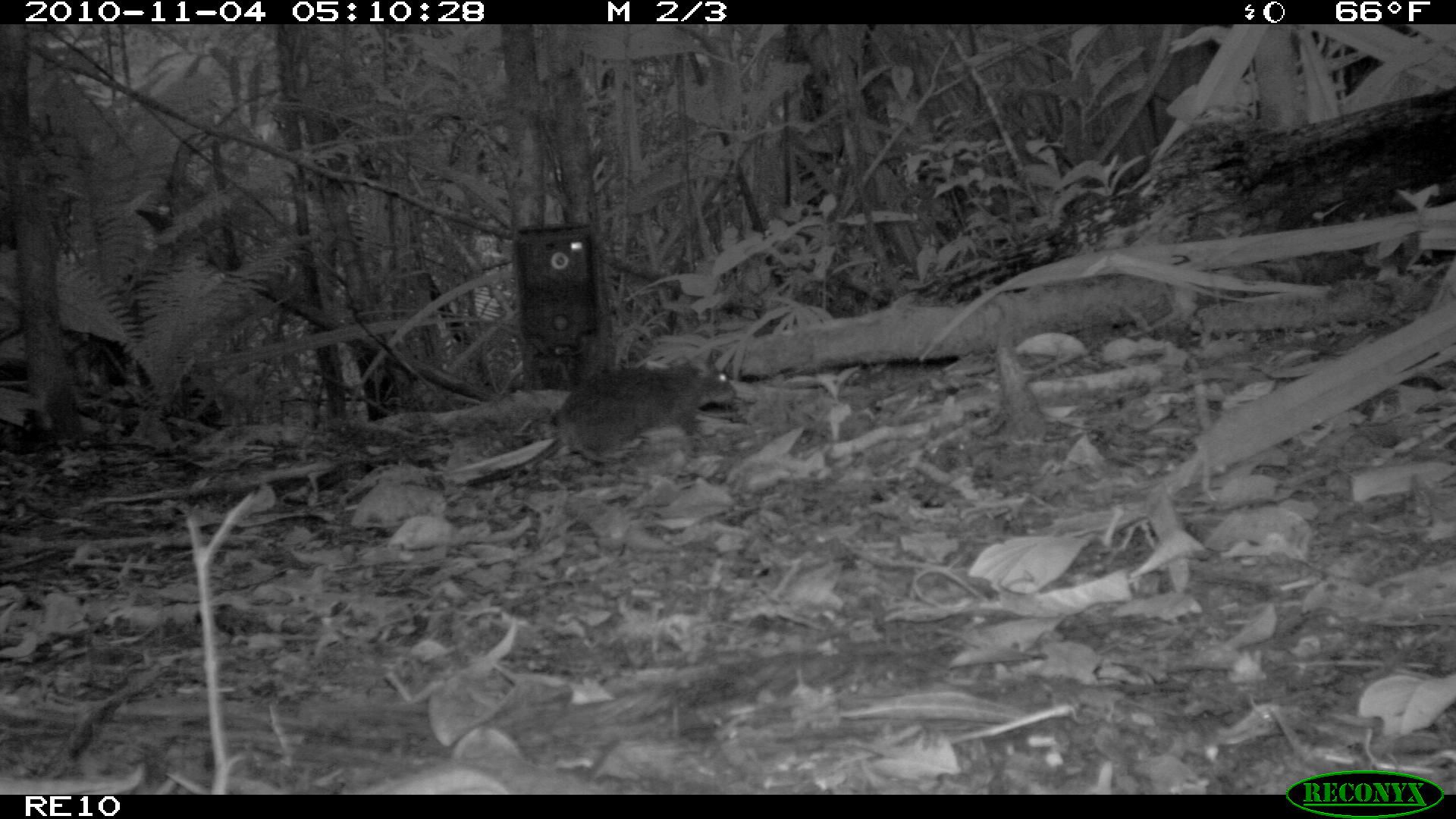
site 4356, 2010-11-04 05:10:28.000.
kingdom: Animalia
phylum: Chordata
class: Mammalia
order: Rodentia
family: Muridae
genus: Rattus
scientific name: Rattus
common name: rodent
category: unknown rat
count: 1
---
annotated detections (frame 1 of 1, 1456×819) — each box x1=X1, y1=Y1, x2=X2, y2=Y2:
unknown rat: x1=462, y1=348, x2=737, y2=487